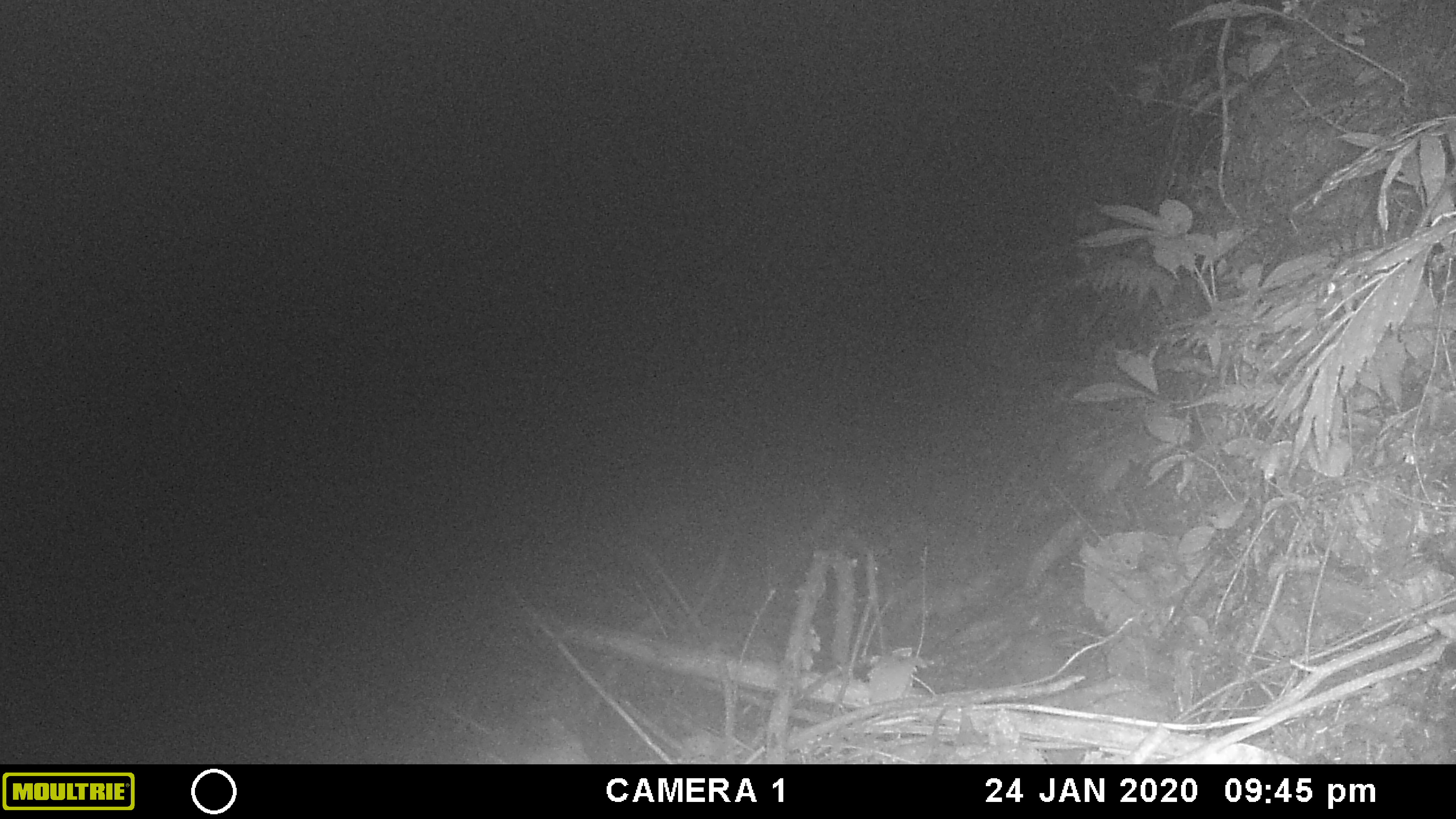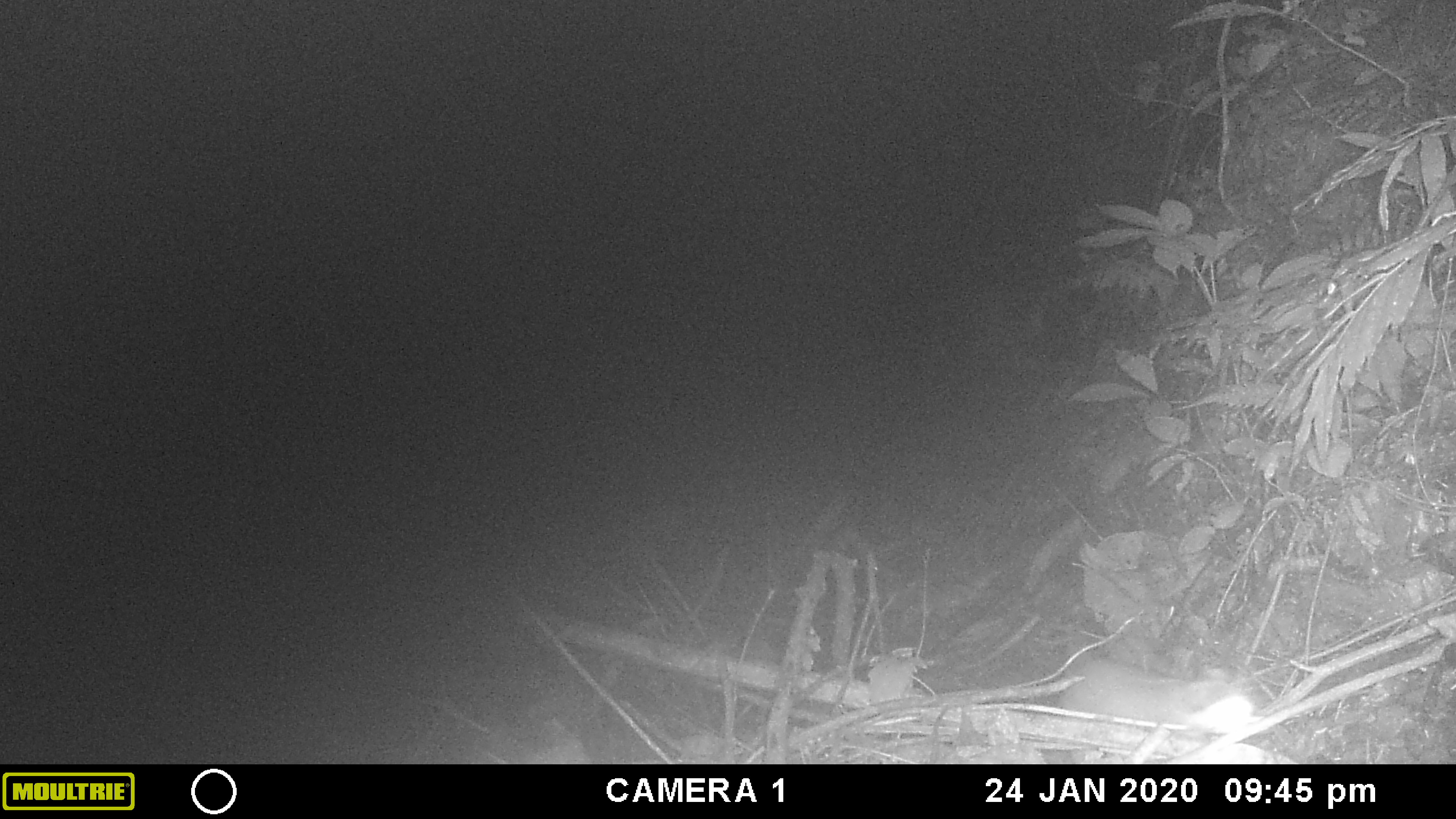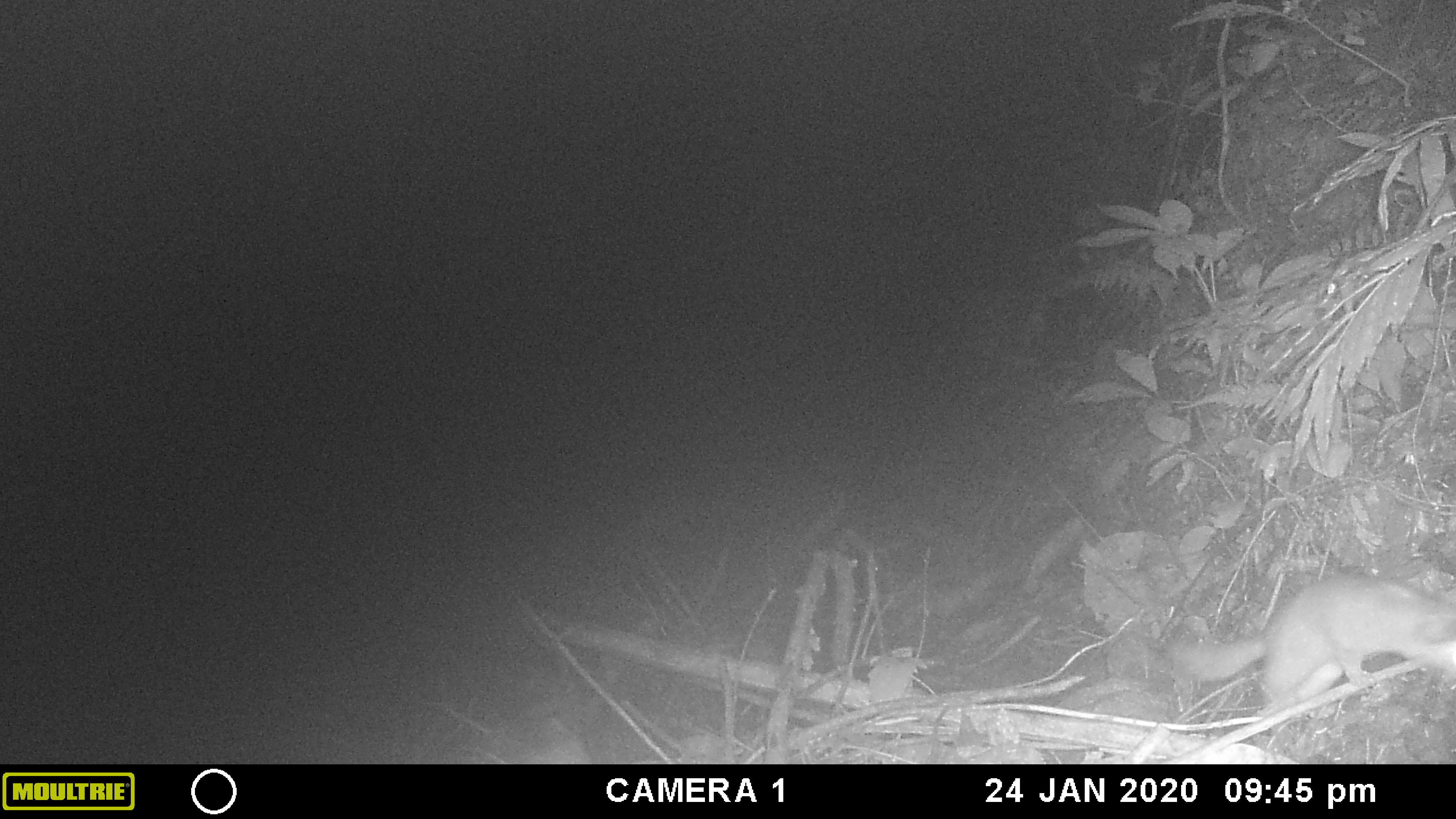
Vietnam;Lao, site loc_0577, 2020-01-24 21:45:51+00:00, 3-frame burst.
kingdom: Animalia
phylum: Chordata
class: Mammalia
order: Carnivora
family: Mustelidae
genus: Melogale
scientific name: Melogale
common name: ferret badger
Ferret badger (Melogale). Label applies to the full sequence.